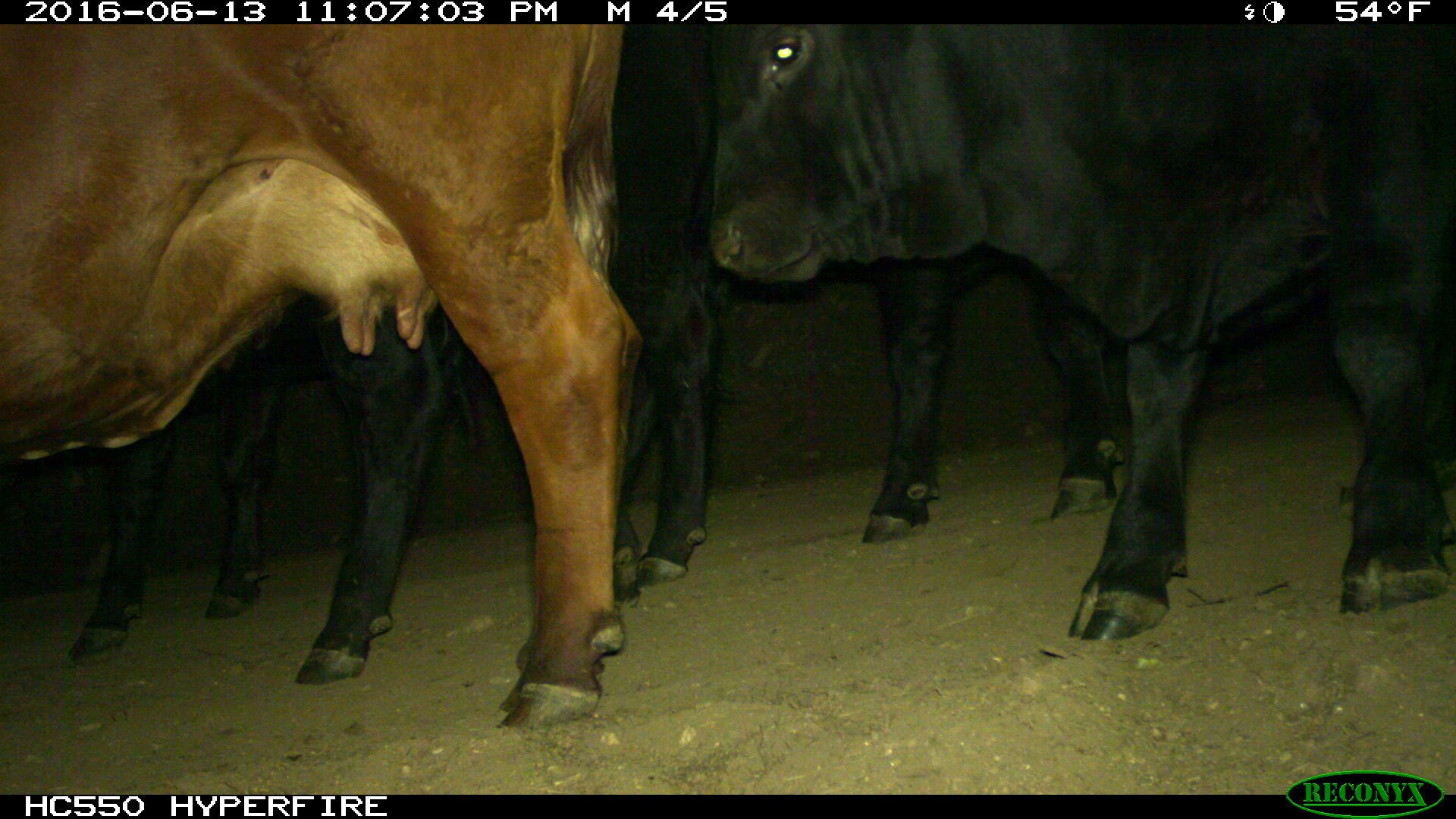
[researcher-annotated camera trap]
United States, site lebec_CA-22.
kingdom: Animalia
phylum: Chordata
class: Mammalia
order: Artiodactyla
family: Bovidae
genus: Bos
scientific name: Bos taurus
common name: domestic cow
Bos taurus (domestic cow).